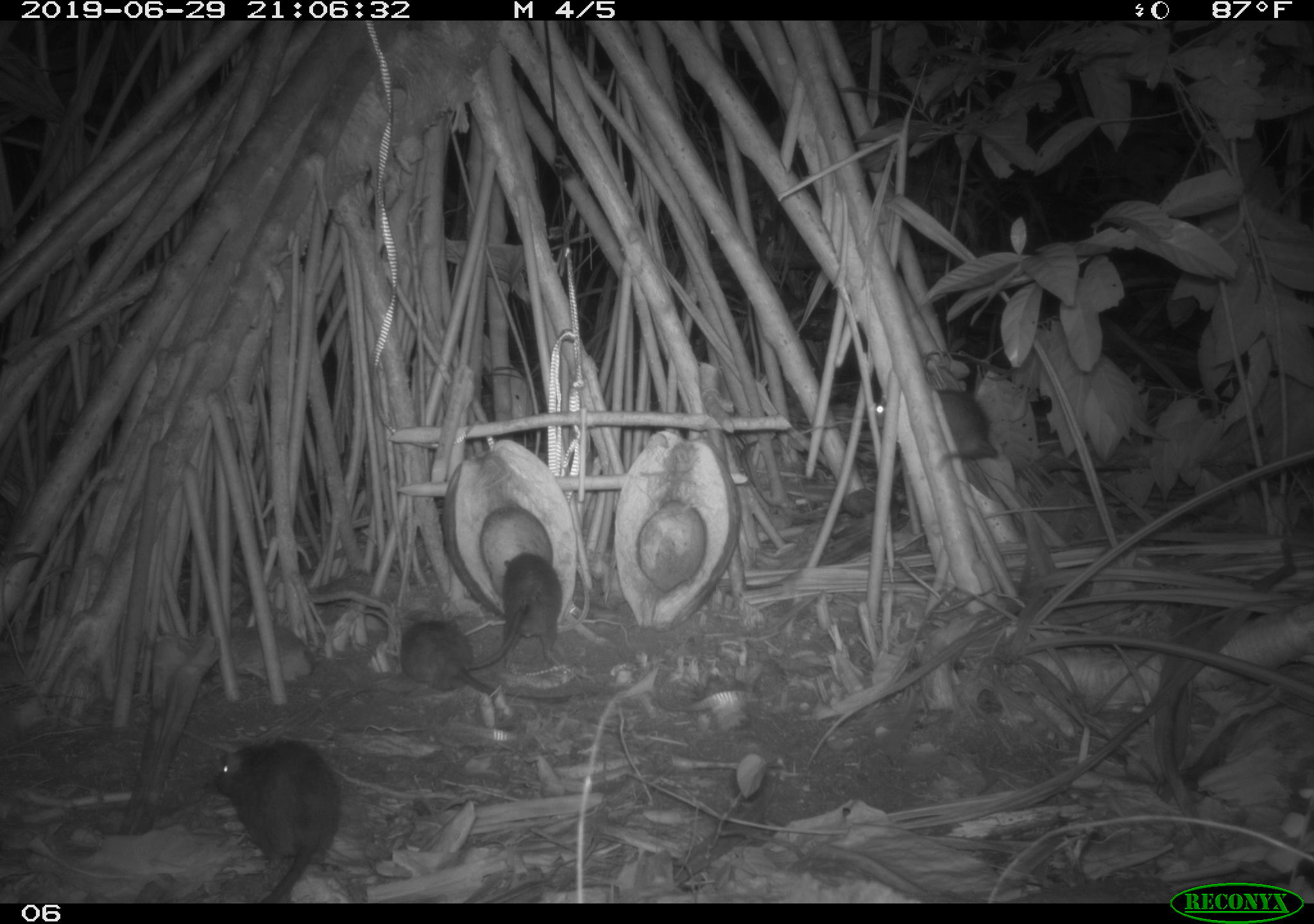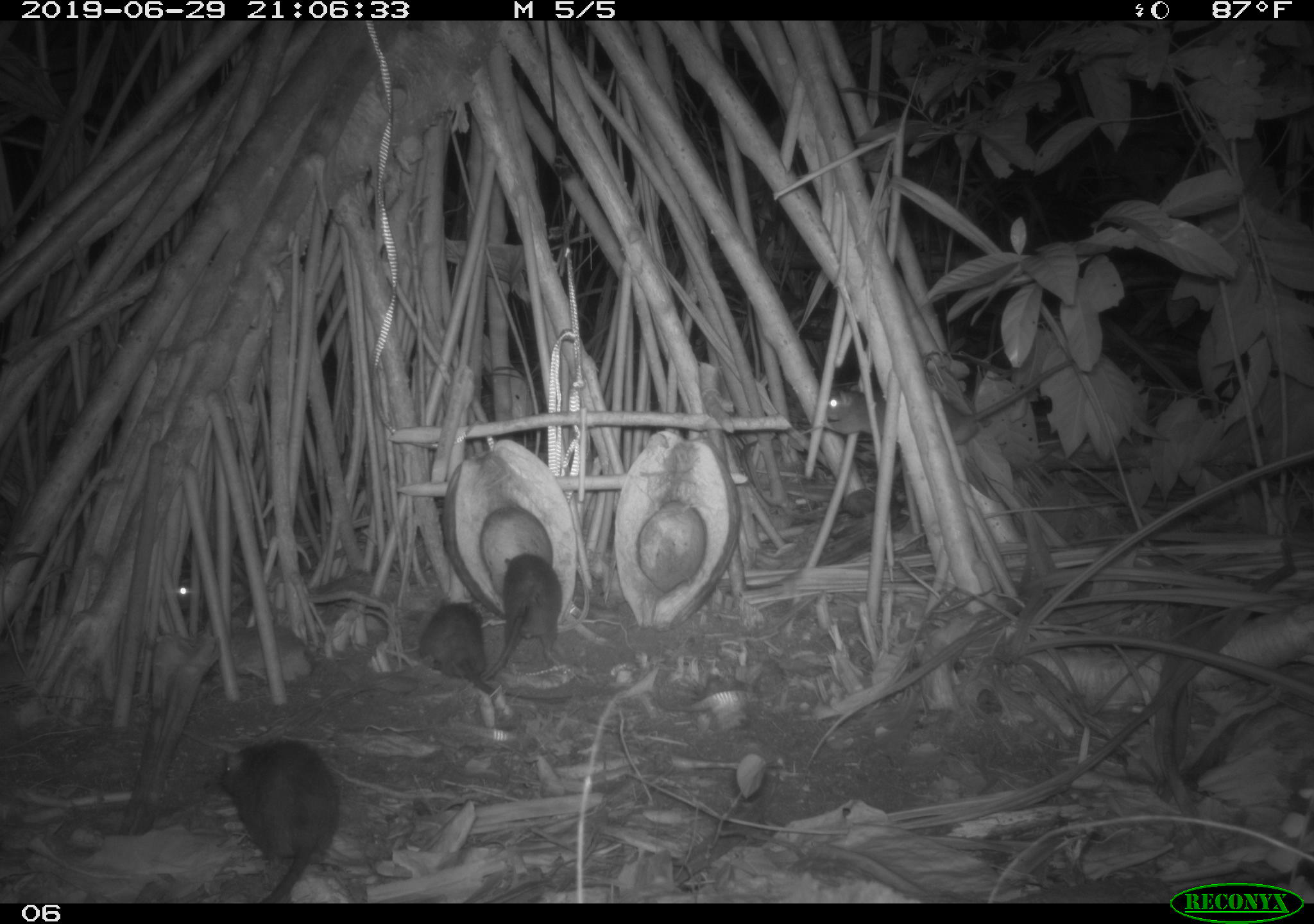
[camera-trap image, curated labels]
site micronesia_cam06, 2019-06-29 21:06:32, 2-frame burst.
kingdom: Animalia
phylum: Chordata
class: Mammalia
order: Rodentia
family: Muridae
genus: Rattus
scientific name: Rattus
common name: rat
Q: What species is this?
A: Rat (Rattus).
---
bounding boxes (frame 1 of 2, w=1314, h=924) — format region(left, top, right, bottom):
rat: region(206, 734, 352, 902); region(398, 612, 592, 710); region(463, 546, 568, 681); region(868, 381, 1018, 475)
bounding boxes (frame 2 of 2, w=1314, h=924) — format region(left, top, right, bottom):
rat: region(800, 353, 1084, 451); region(209, 733, 354, 903); region(412, 592, 576, 714); region(485, 549, 569, 678)